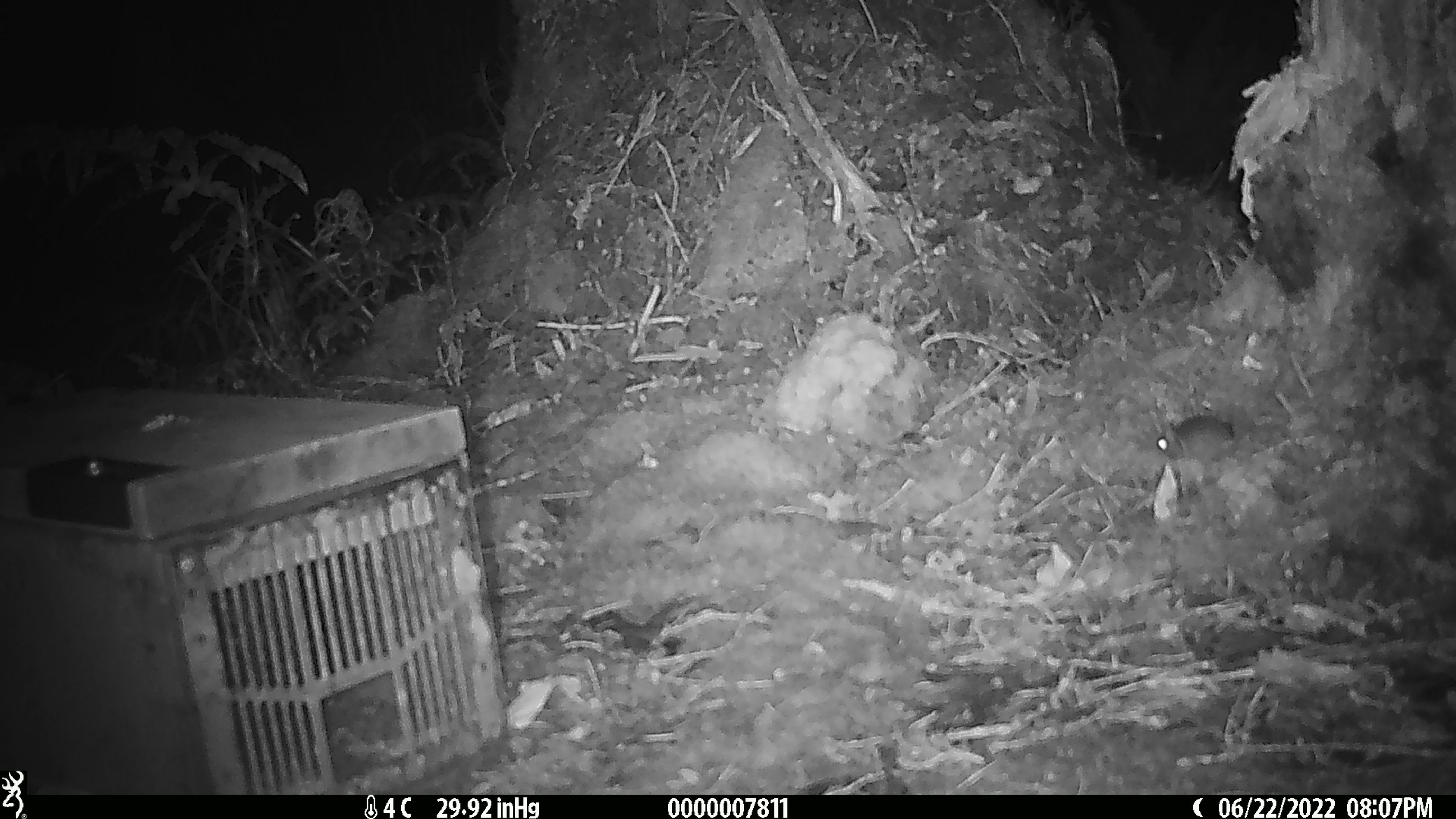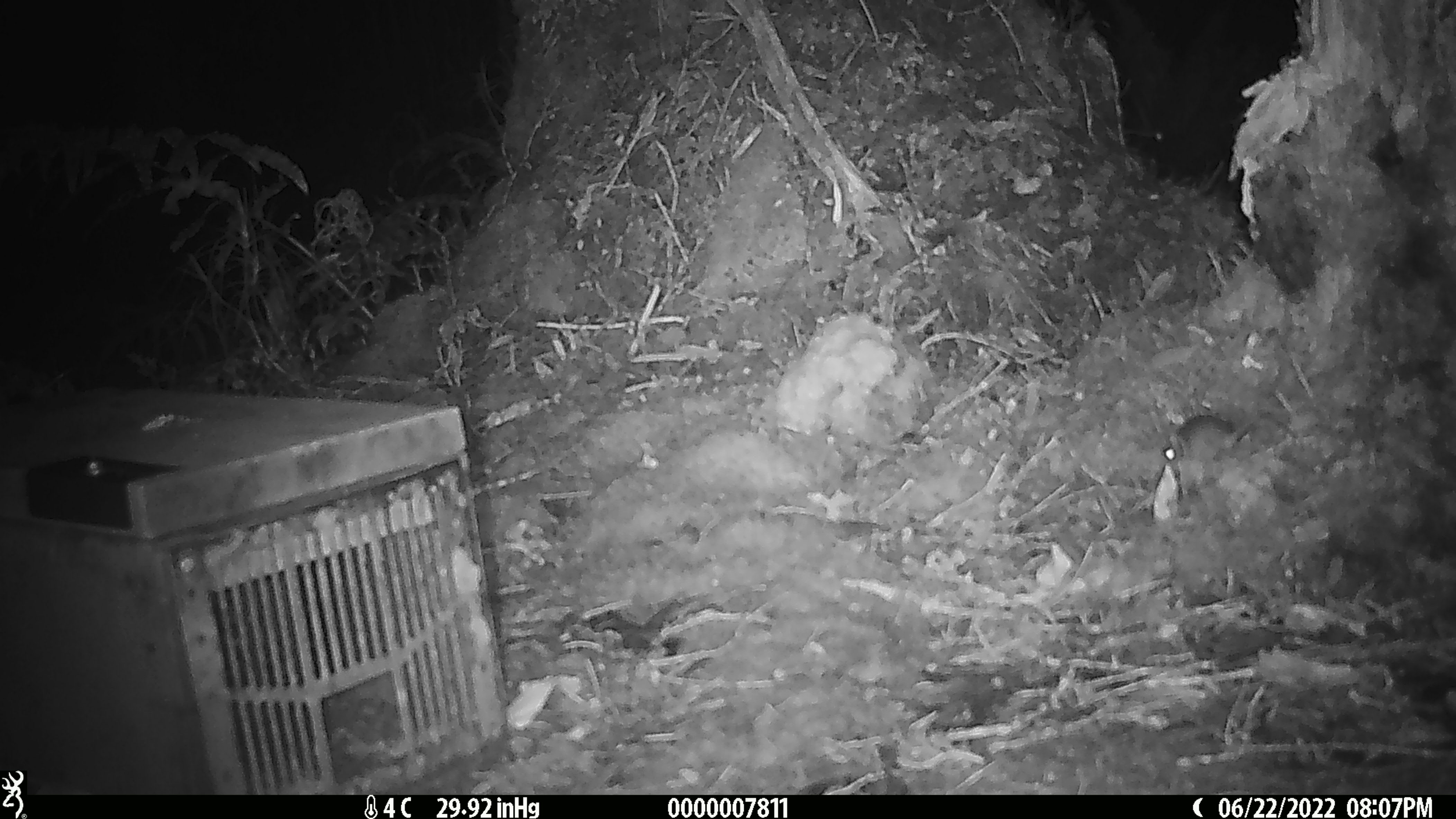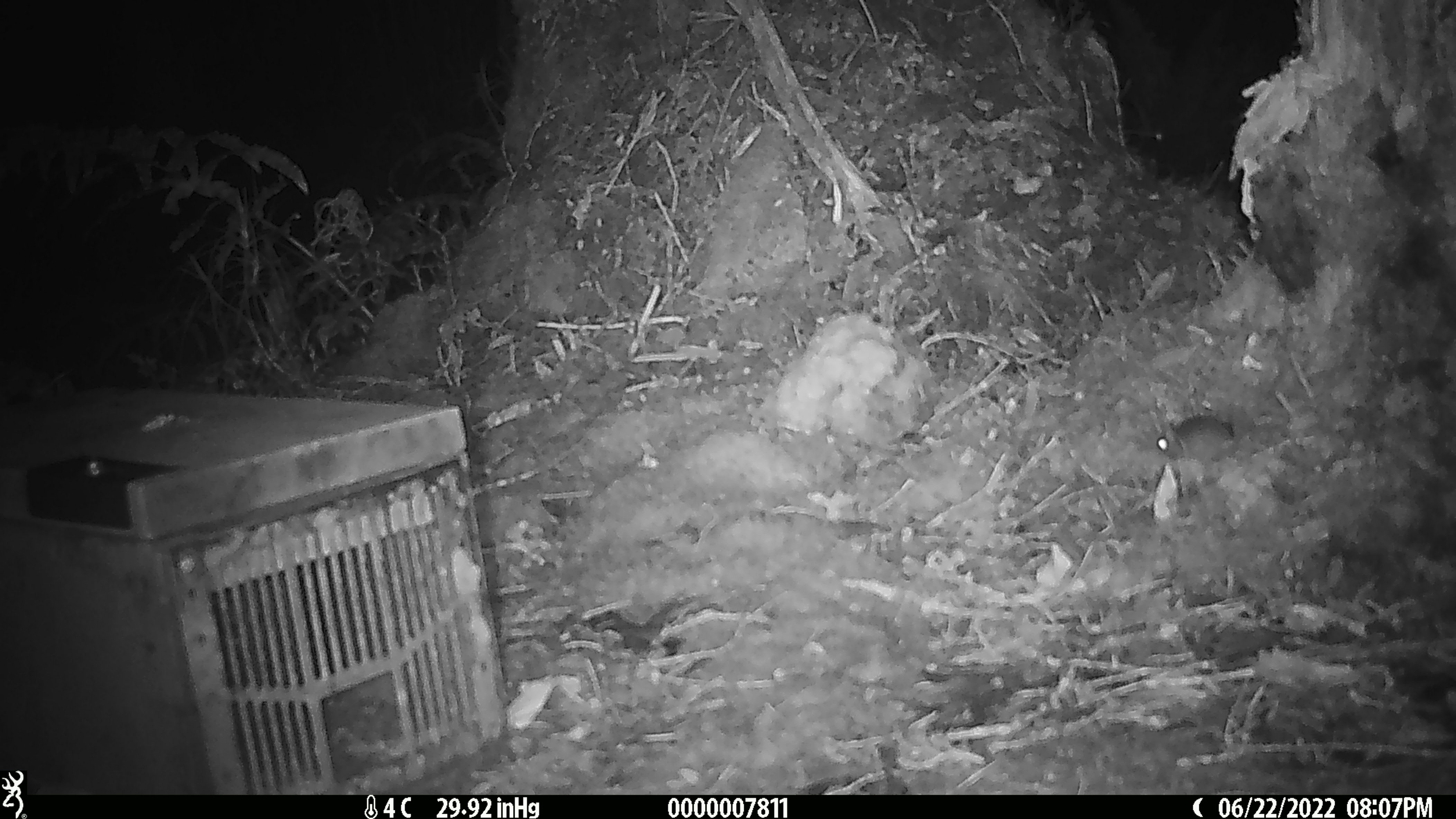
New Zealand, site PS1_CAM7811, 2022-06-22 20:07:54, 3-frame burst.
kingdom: Animalia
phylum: Chordata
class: Mammalia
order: Rodentia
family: Muridae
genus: Mus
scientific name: Mus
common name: mouse